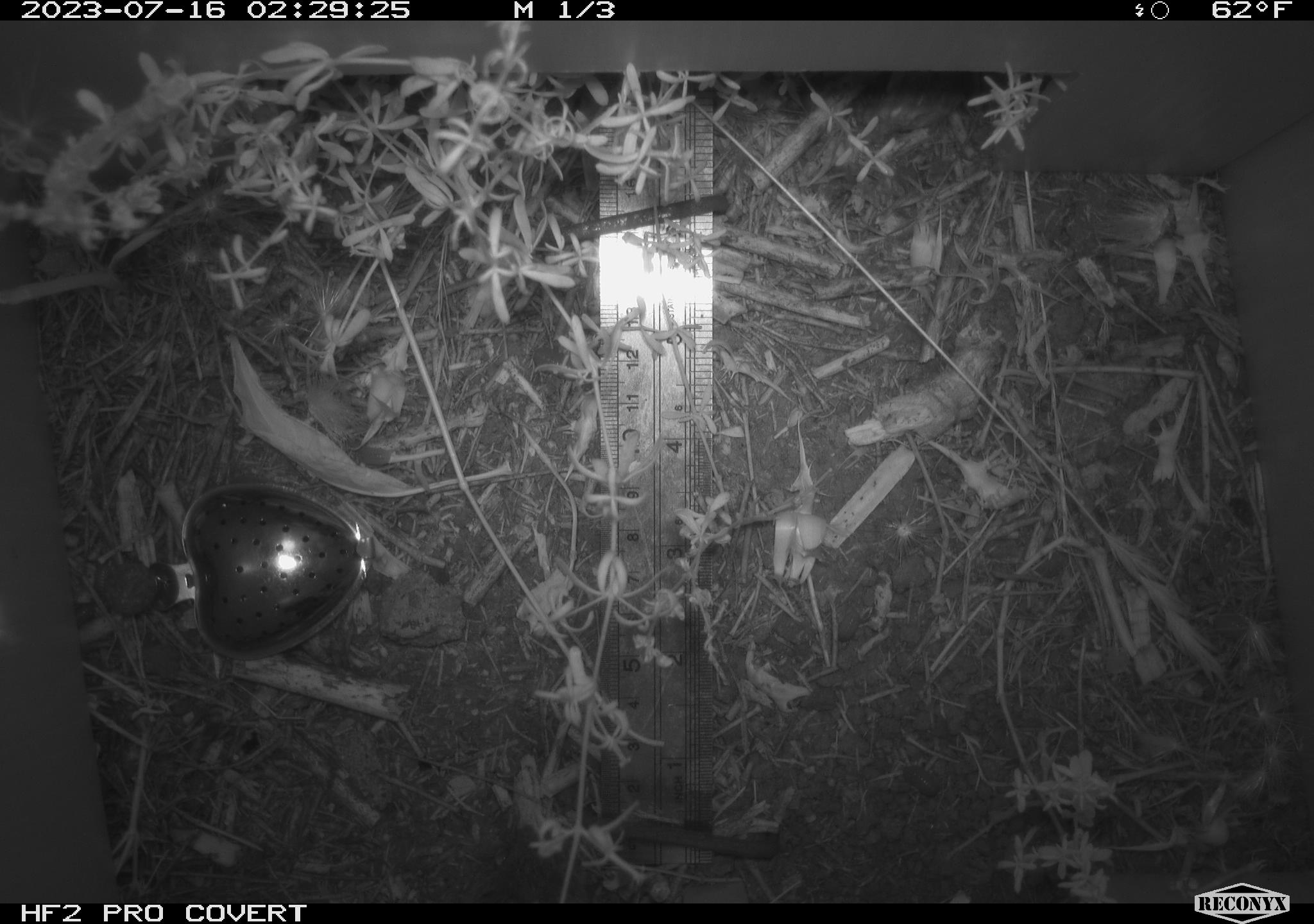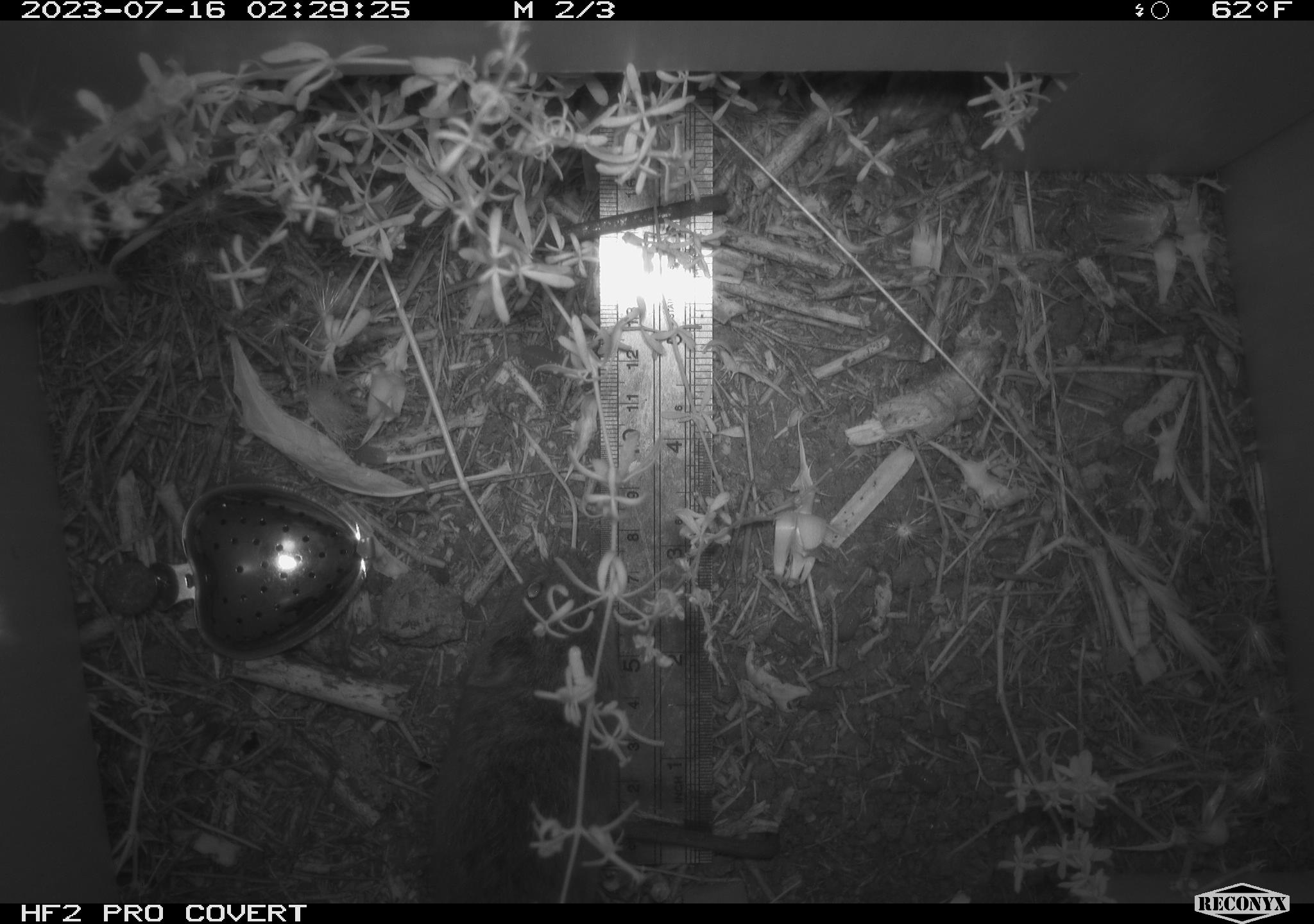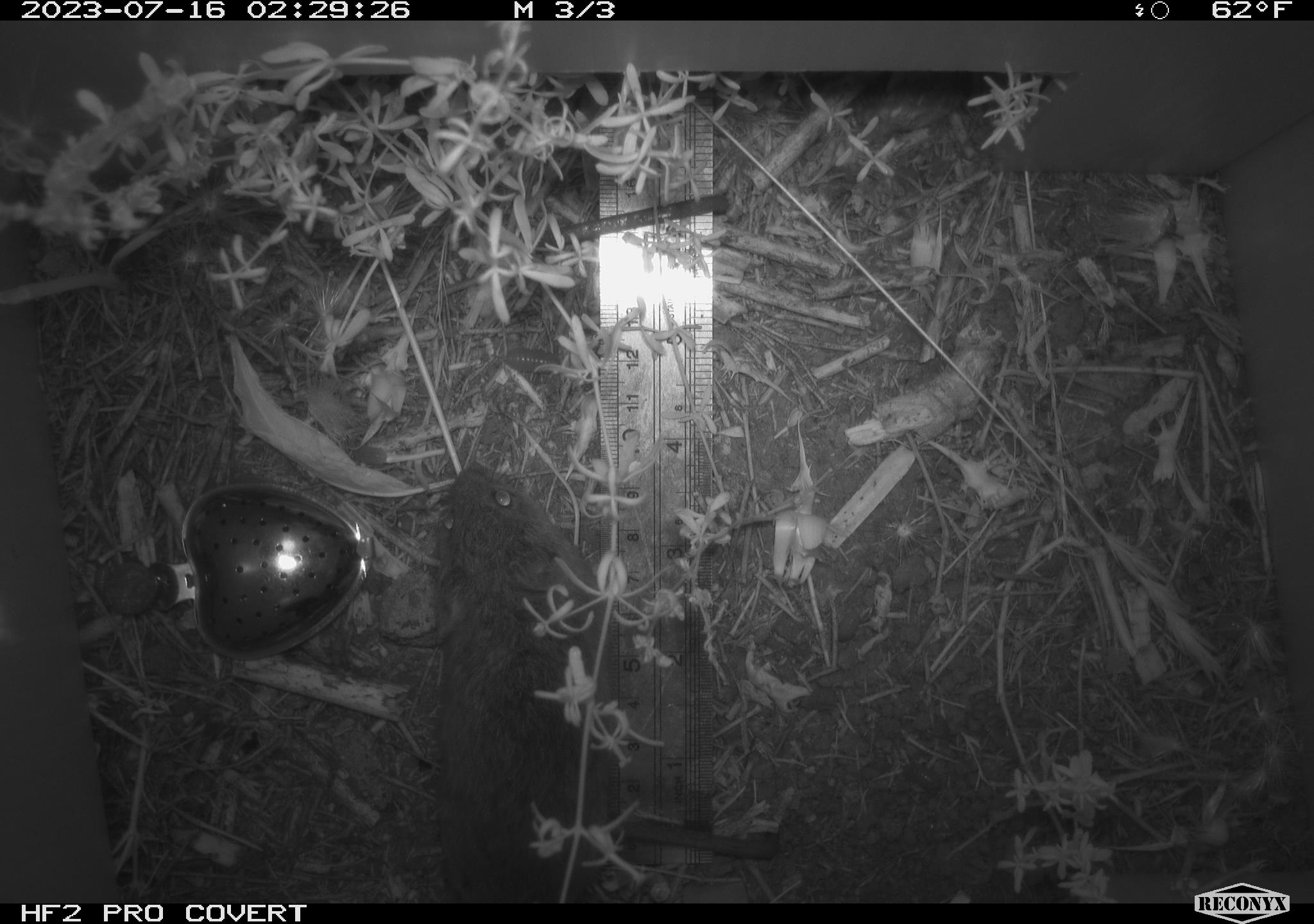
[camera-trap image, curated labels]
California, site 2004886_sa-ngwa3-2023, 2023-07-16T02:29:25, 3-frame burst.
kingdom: Animalia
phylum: Chordata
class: Mammalia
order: Rodentia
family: Cricetidae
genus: Microtus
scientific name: Microtus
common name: meadow vole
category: microtus species